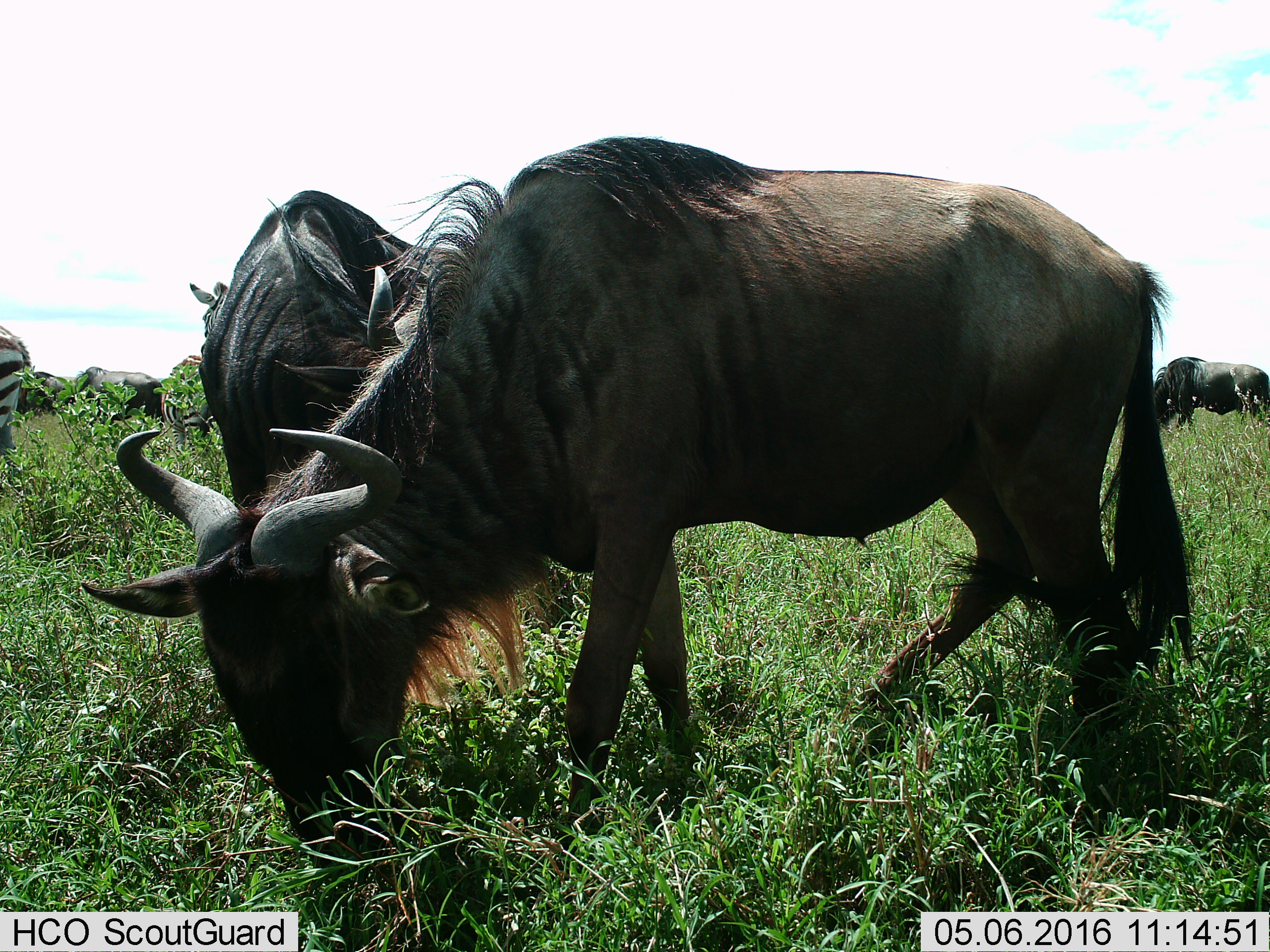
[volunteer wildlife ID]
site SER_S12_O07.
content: unidentified animal